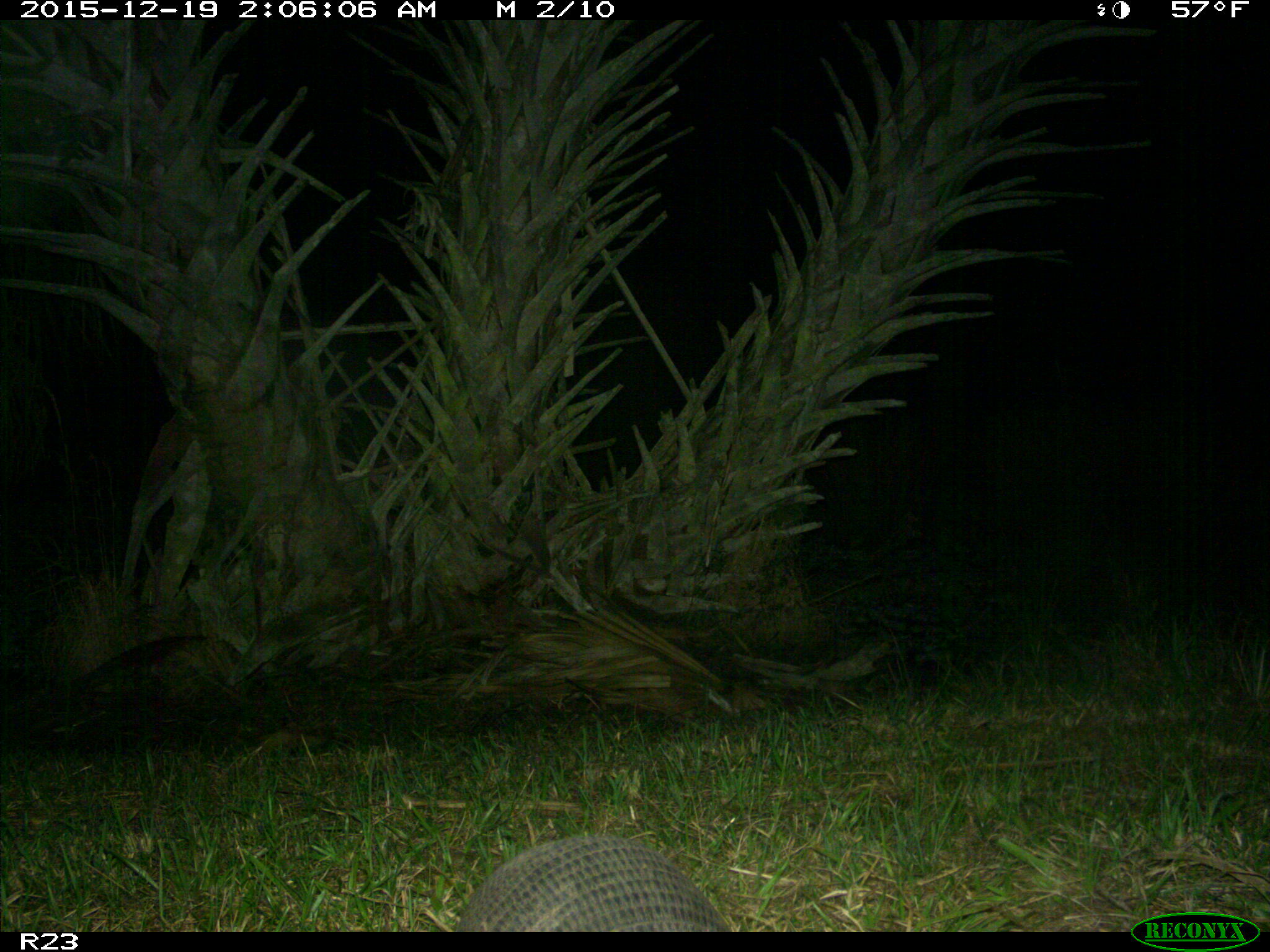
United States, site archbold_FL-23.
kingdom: Animalia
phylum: Chordata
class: Mammalia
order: Cingulata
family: Dasypodidae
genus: Dasypus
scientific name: Dasypus novemcinctus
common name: nine-banded armadillo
Dasypus novemcinctus (nine-banded armadillo).